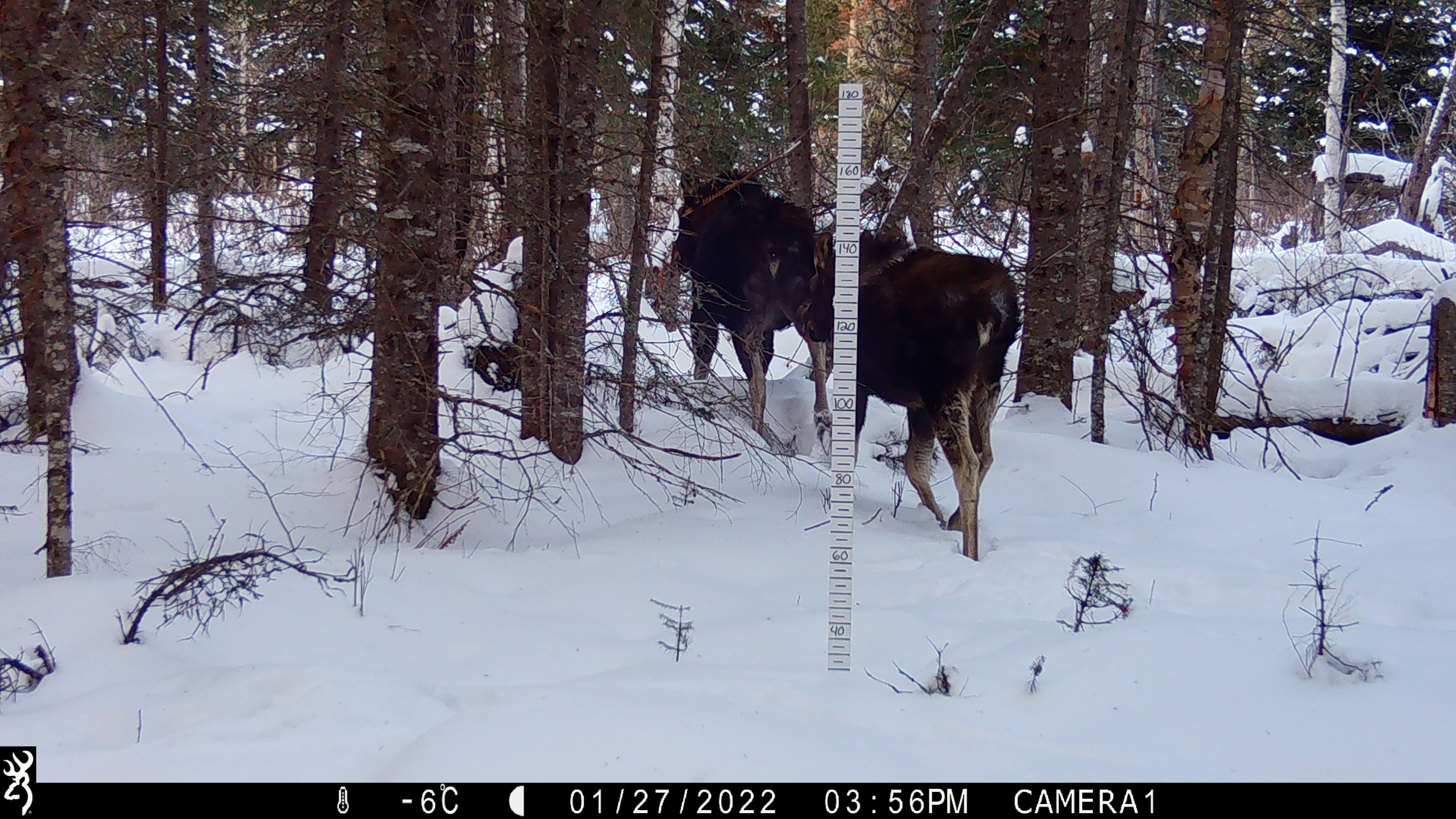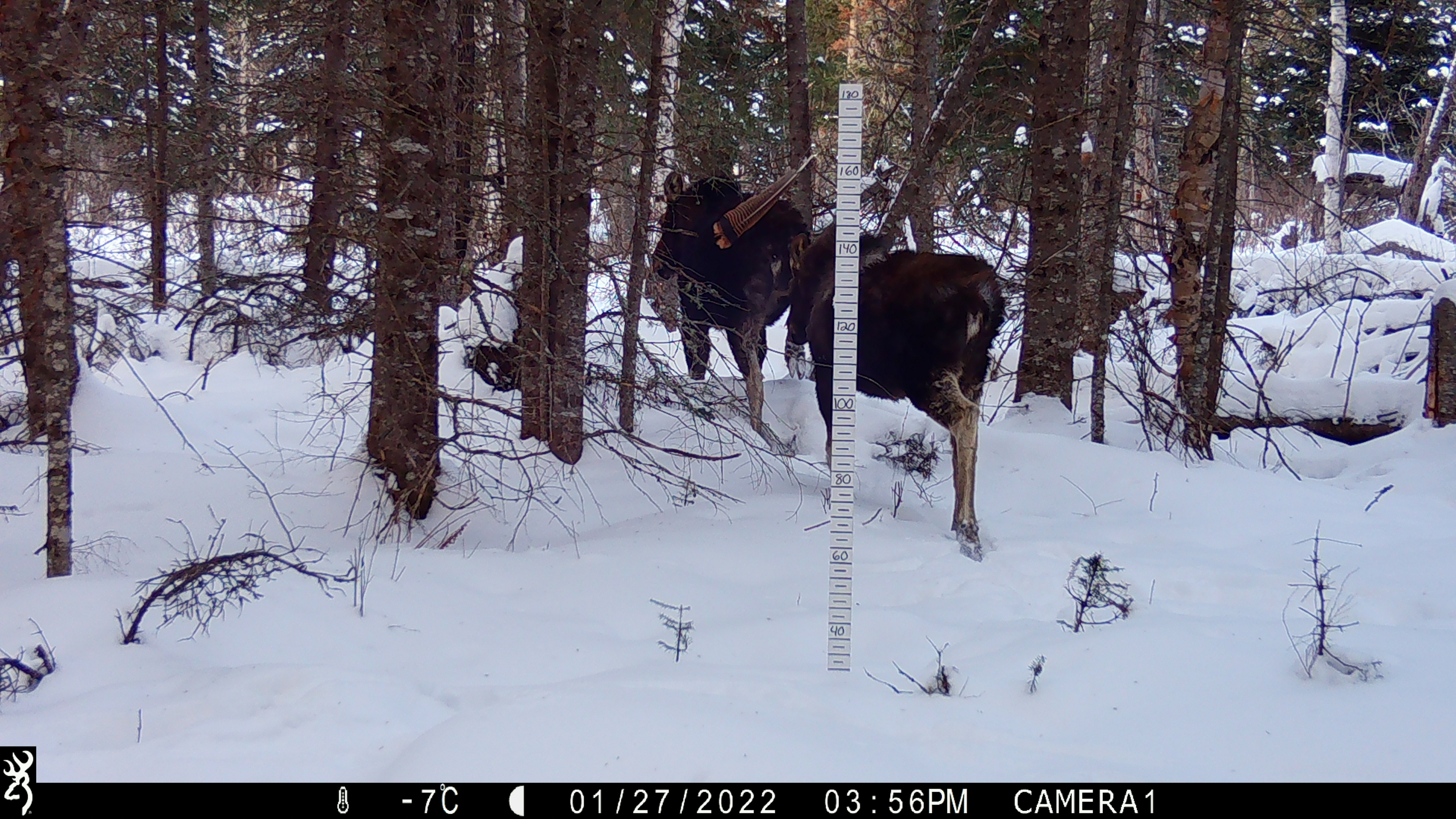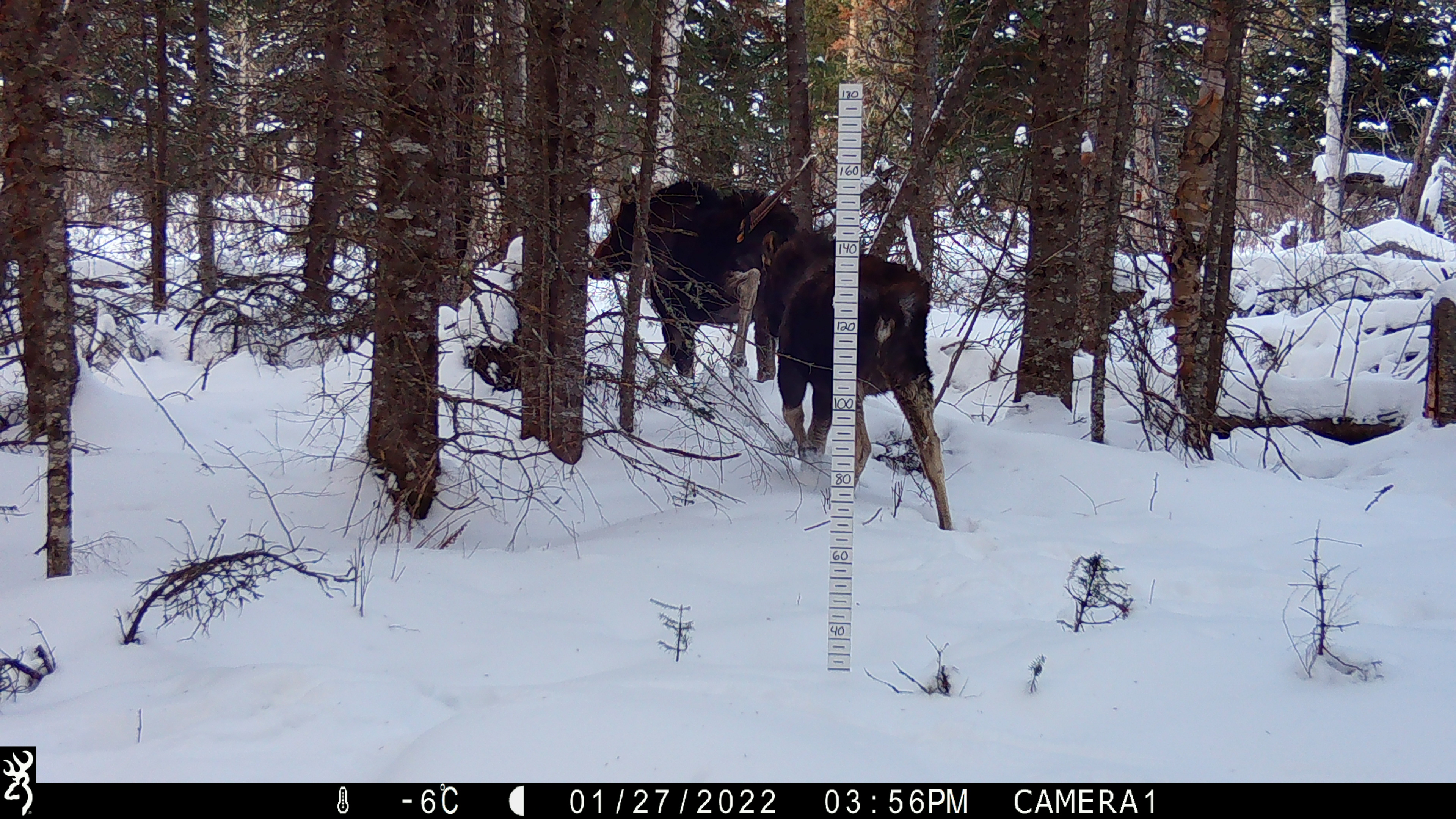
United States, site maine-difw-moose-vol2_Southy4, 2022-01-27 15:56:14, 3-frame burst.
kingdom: Animalia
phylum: Chordata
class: Mammalia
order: Artiodactyla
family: Cervidae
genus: Alces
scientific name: Alces alces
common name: moose